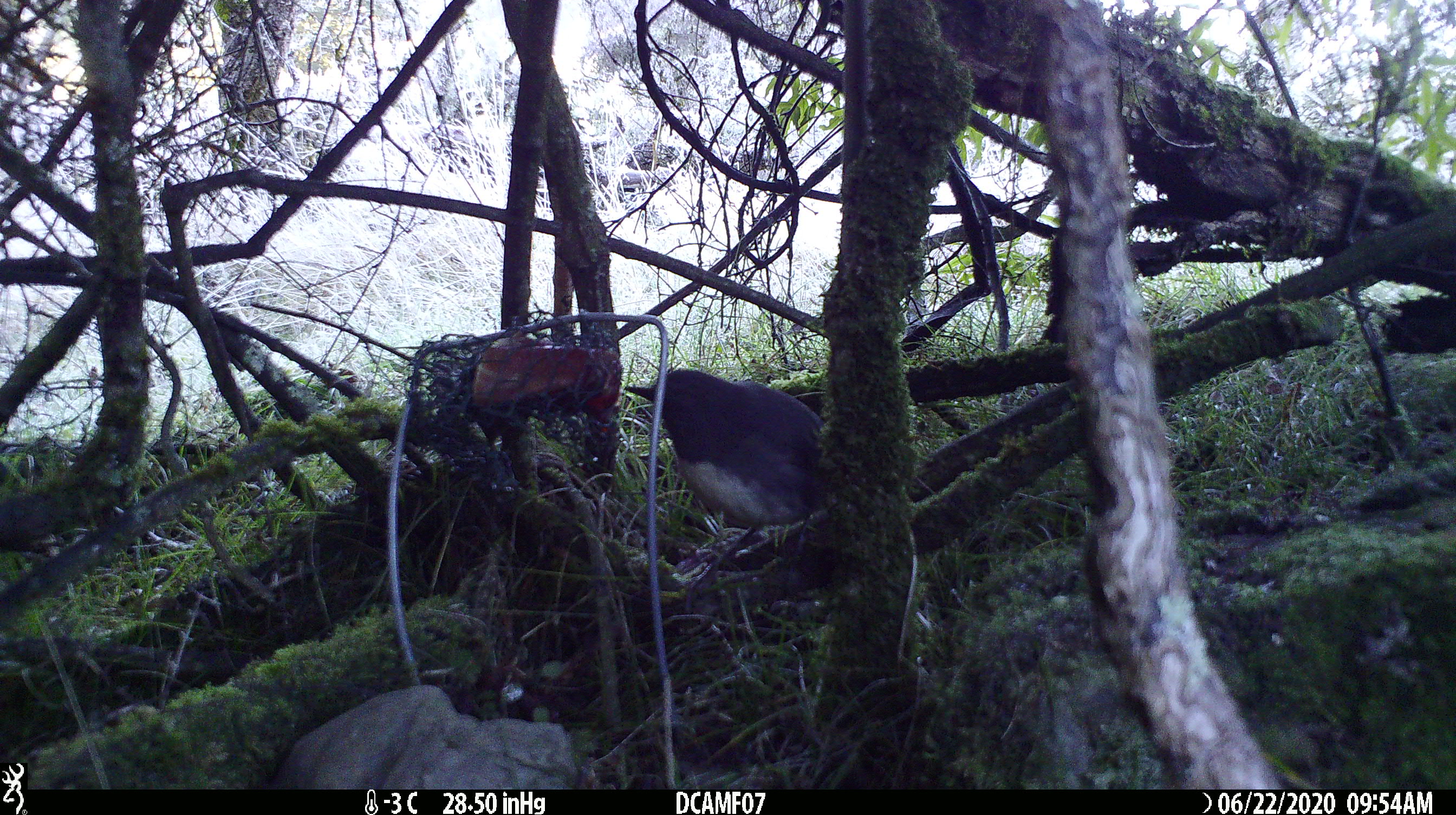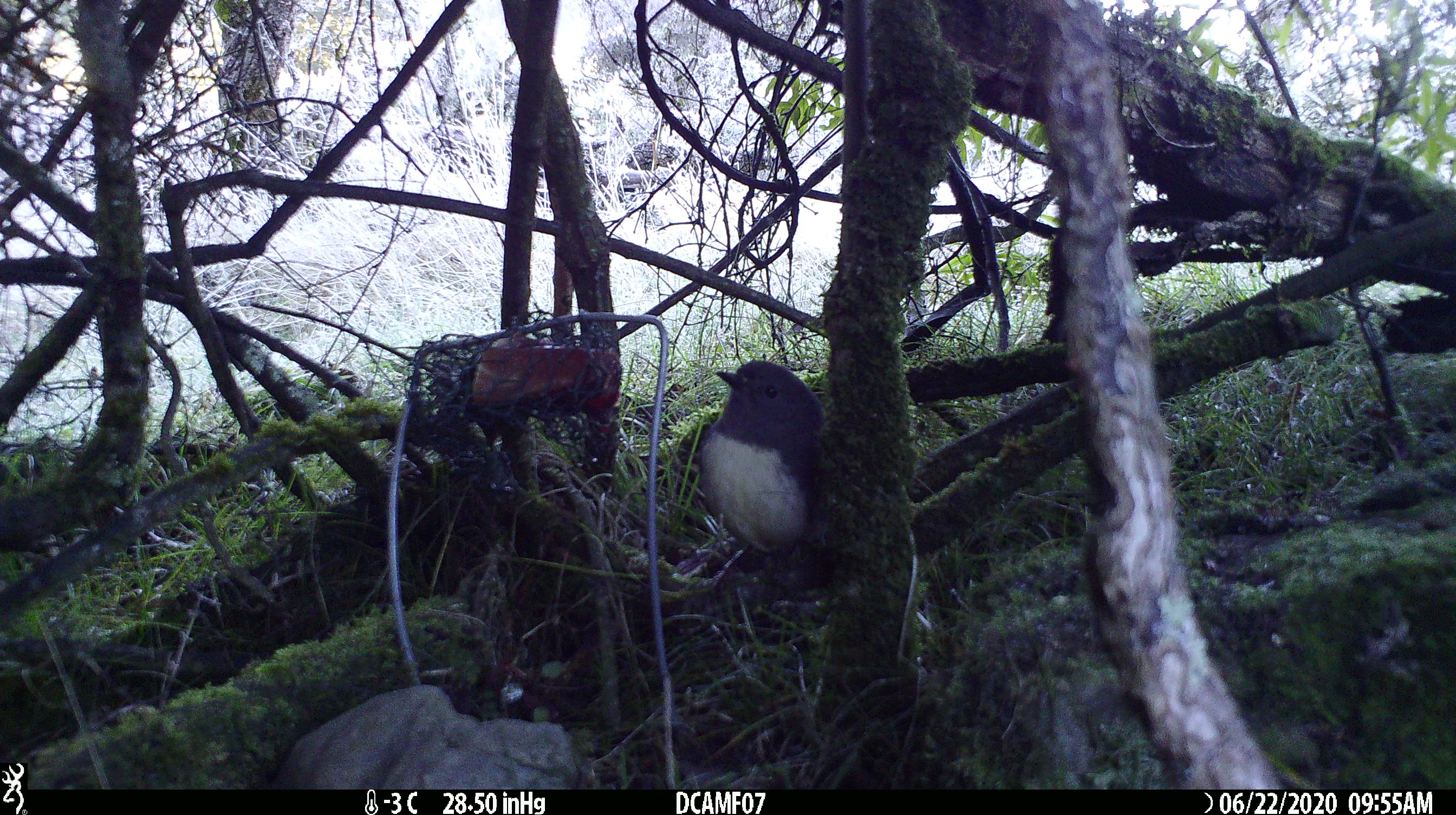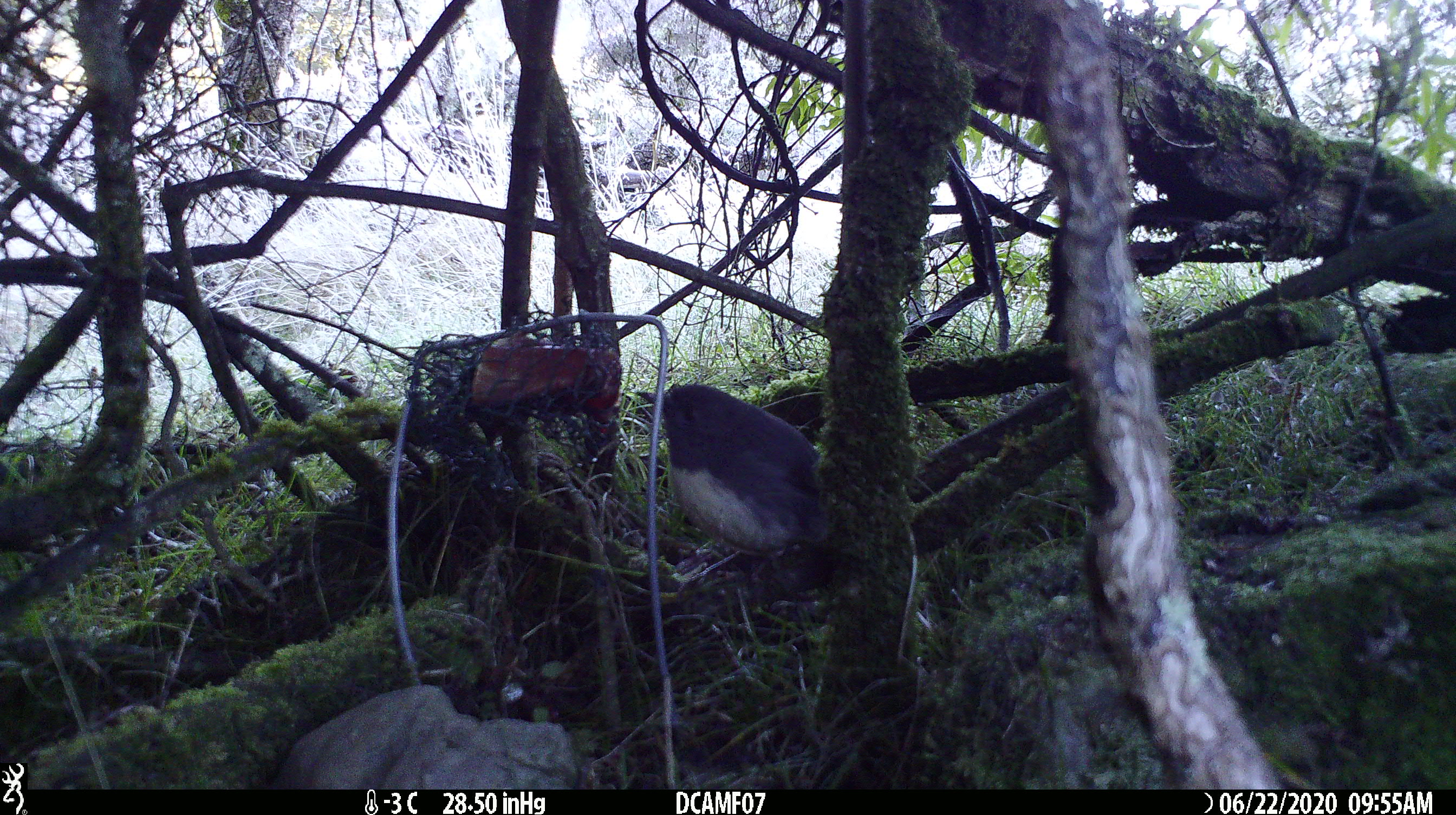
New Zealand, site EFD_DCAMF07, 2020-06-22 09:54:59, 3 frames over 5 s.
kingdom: Animalia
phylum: Chordata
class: Aves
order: Passeriformes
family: Petroicidae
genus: Petroica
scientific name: Petroica australis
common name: new zealand robin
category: robin